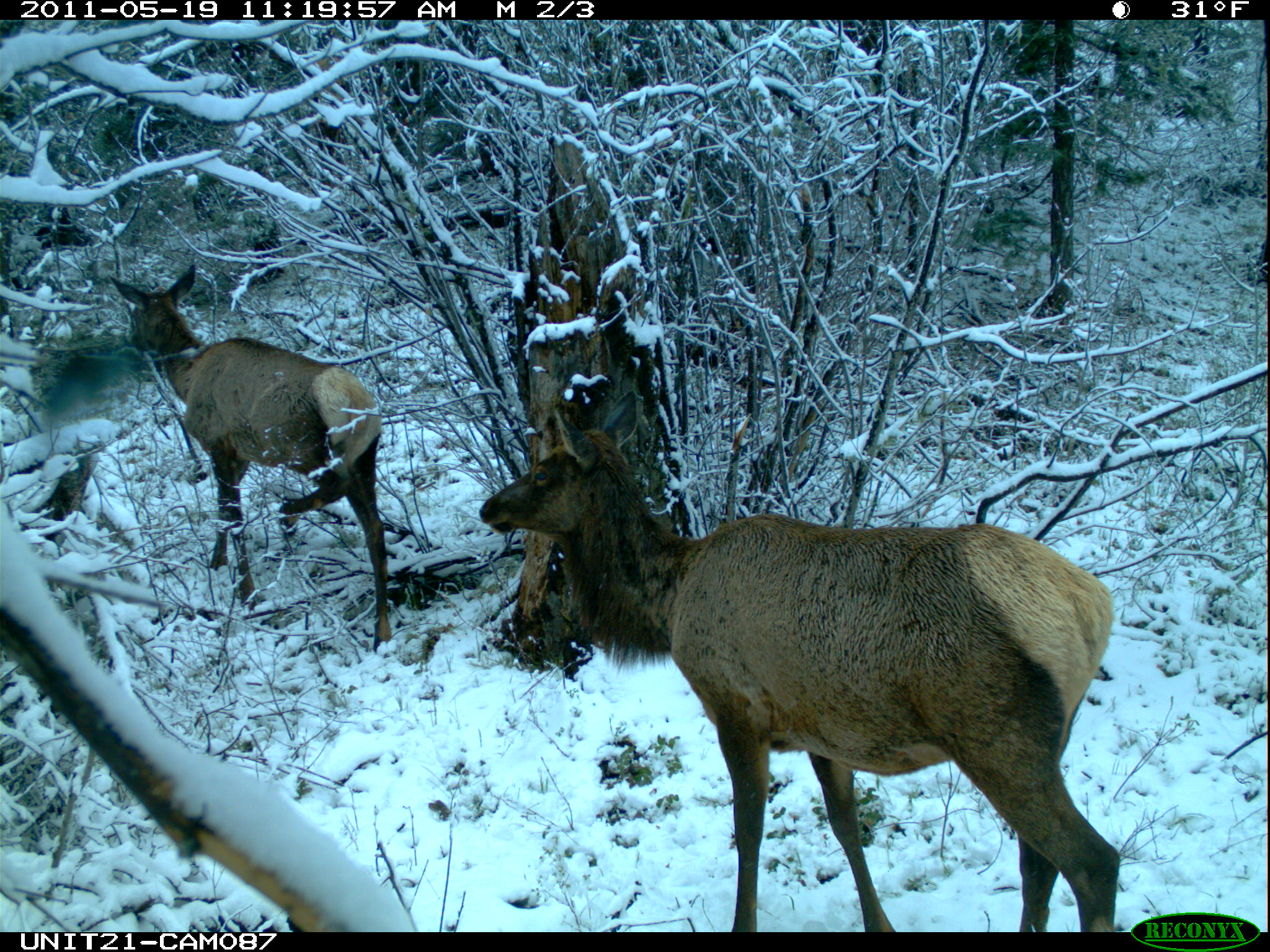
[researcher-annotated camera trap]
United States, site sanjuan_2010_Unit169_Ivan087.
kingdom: Animalia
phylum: Chordata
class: Mammalia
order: Artiodactyla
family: Cervidae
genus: Cervus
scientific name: Cervus elaphus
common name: red deer